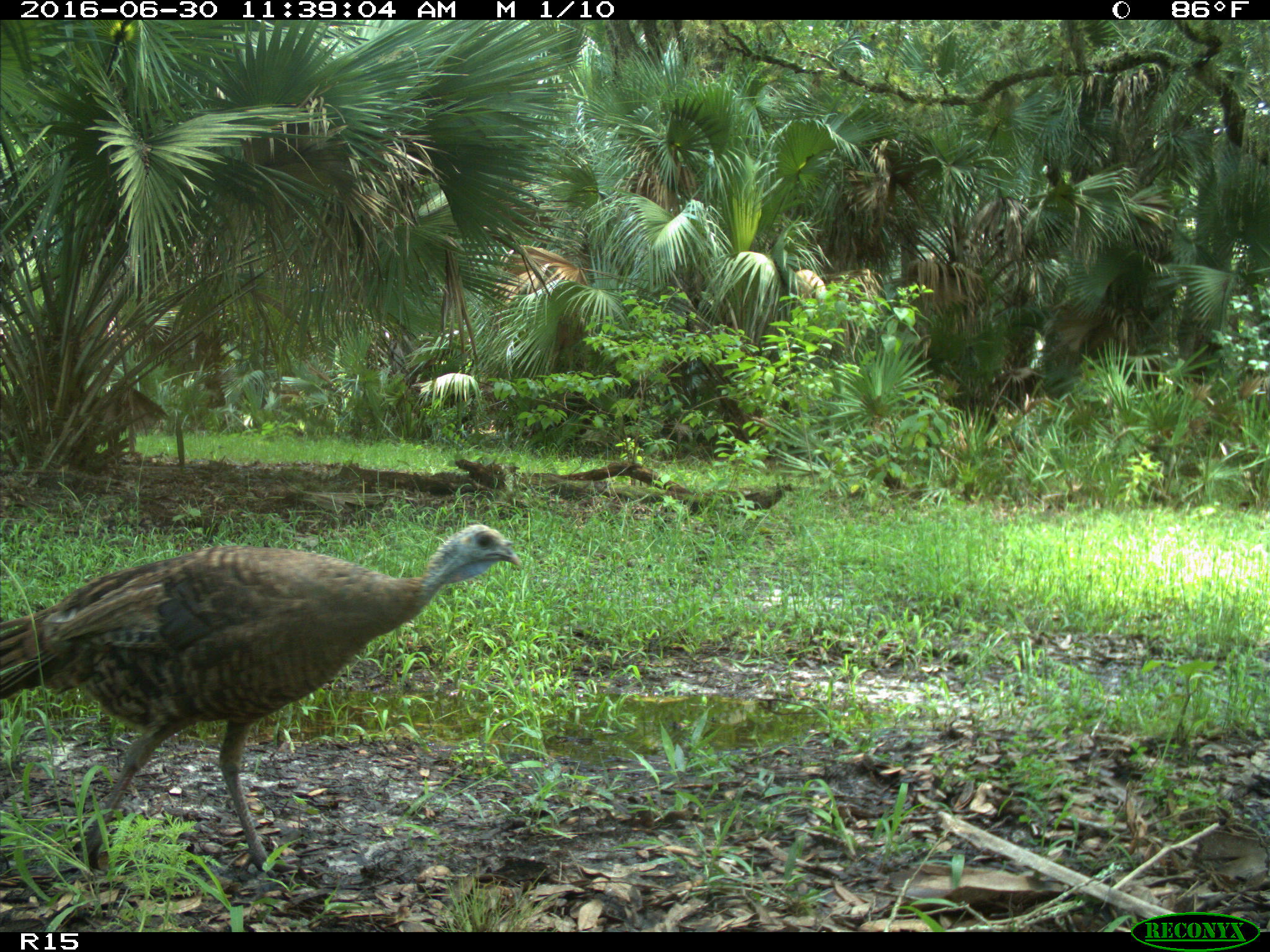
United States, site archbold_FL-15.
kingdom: Animalia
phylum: Chordata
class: Aves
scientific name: Aves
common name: birds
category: unidentified bird